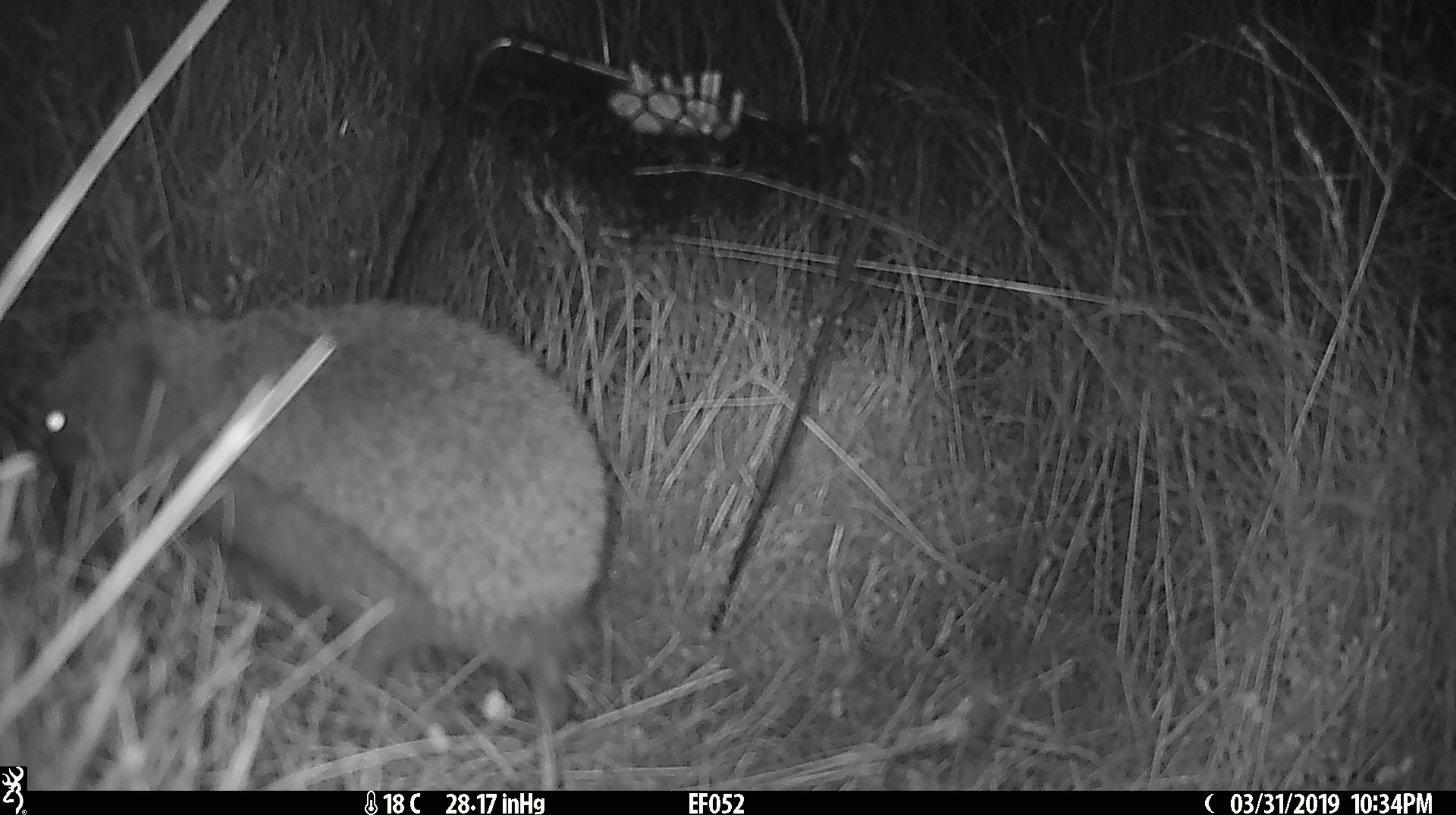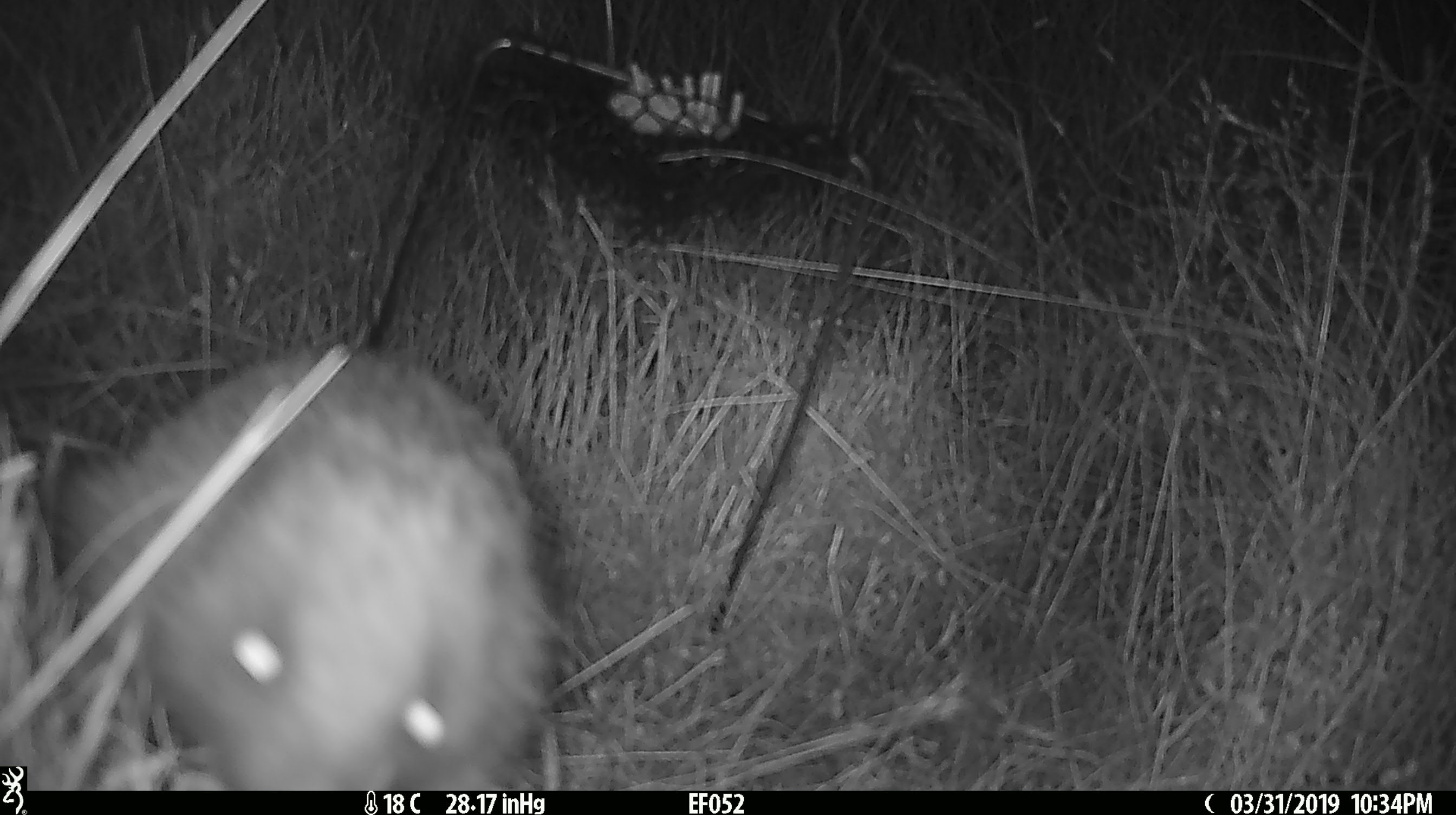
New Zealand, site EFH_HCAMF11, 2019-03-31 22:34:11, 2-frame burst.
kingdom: Animalia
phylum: Chordata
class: Mammalia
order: Eulipotyphla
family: Erinaceidae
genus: Erinaceus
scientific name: Erinaceus europaeus europaeus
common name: european hedgehog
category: hedgehog